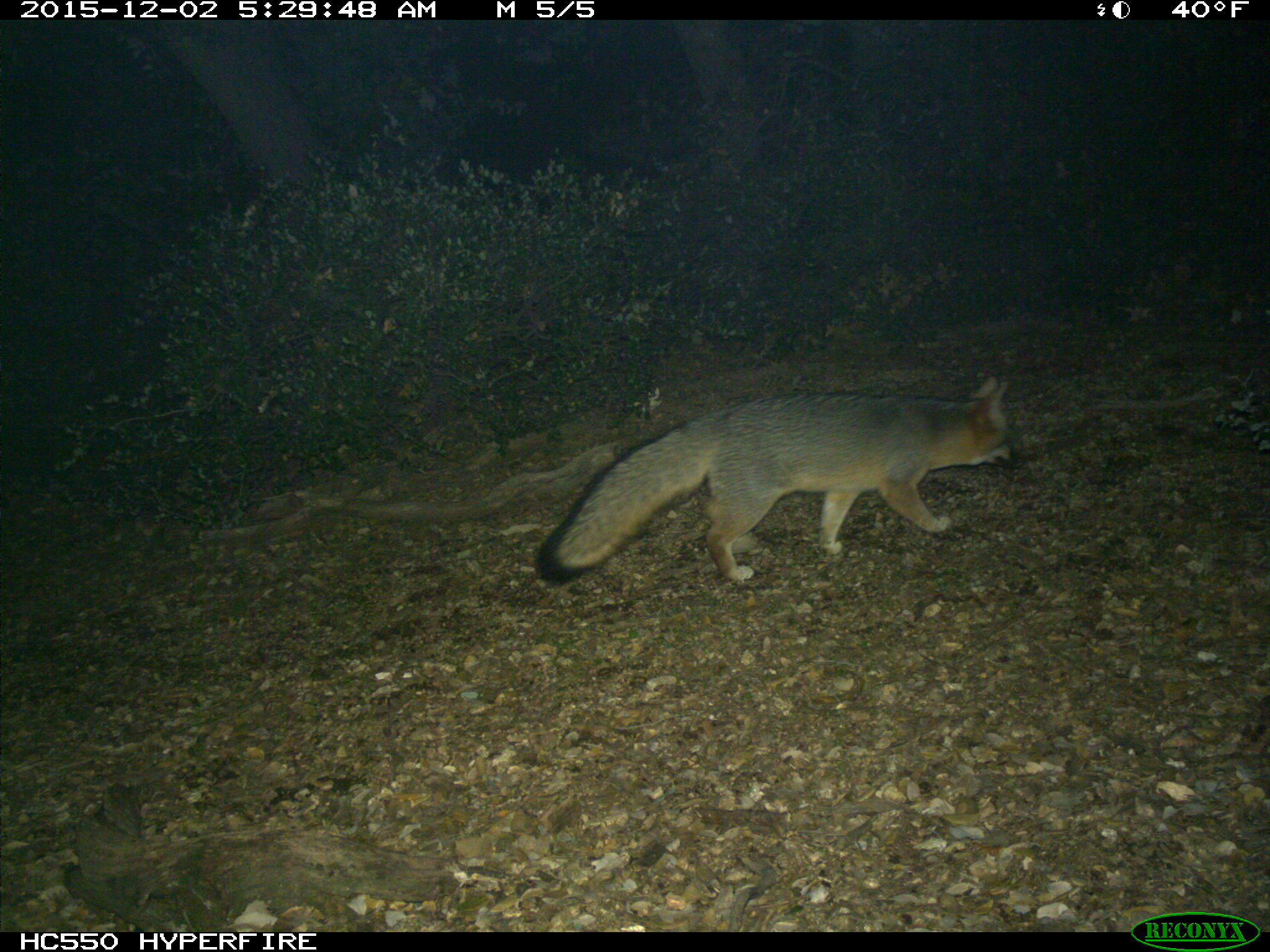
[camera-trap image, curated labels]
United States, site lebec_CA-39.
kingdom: Animalia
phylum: Chordata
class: Mammalia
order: Carnivora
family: Canidae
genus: Urocyon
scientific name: Urocyon cinereoargenteus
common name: gray fox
Urocyon cinereoargenteus (gray fox).